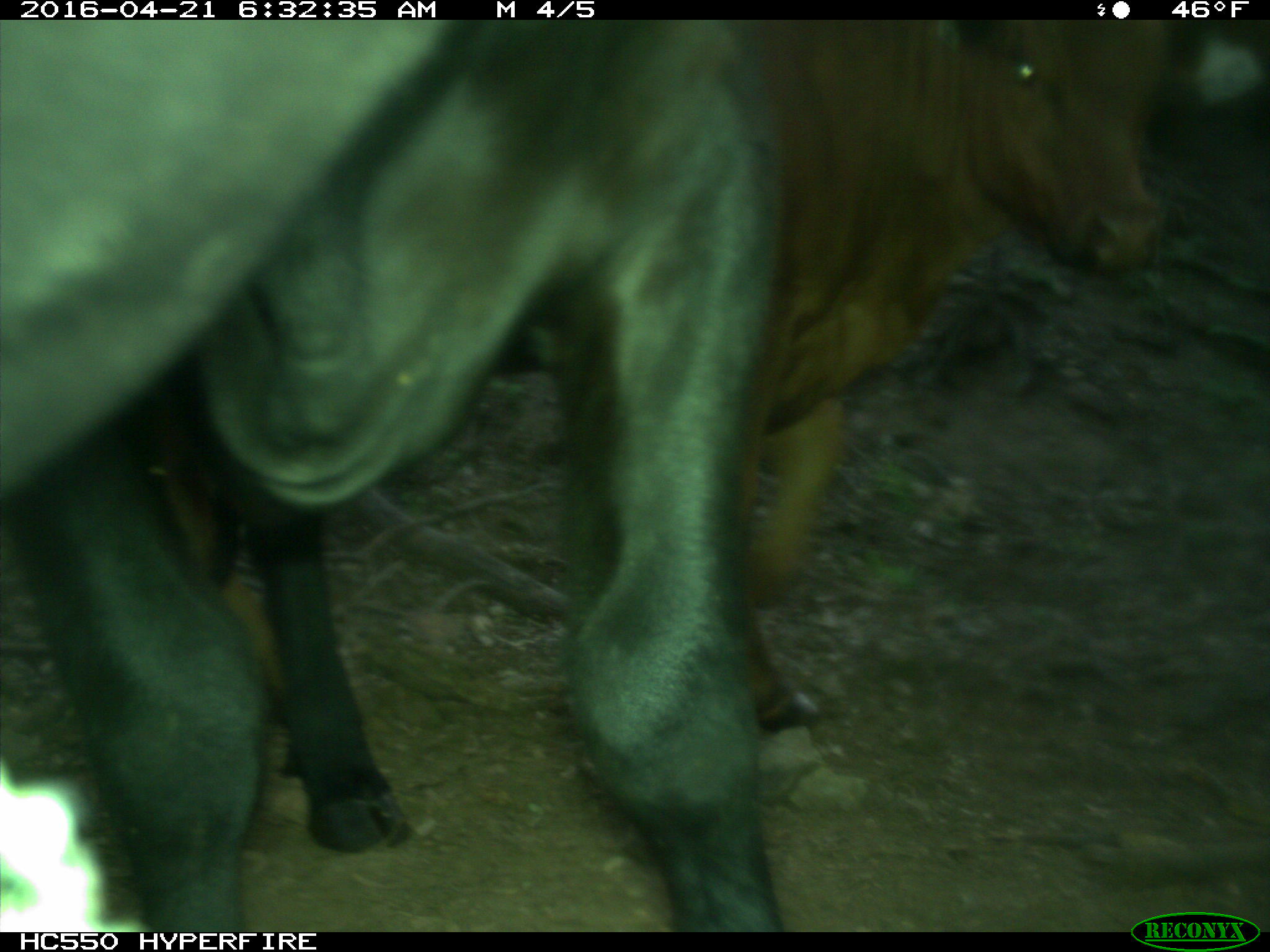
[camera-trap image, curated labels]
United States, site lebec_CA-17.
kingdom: Animalia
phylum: Chordata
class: Mammalia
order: Artiodactyla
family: Bovidae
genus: Bos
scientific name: Bos taurus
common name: domestic cow